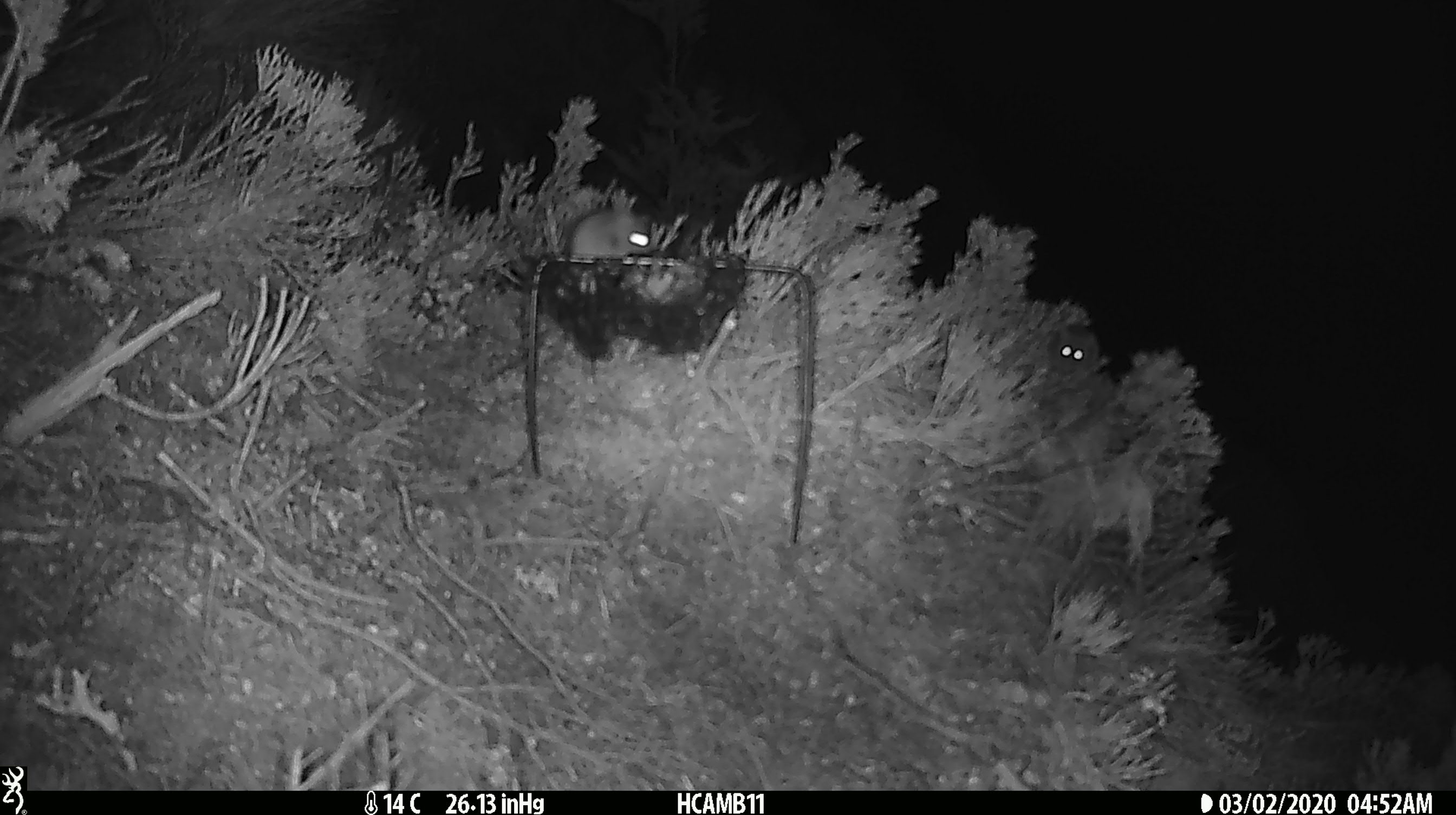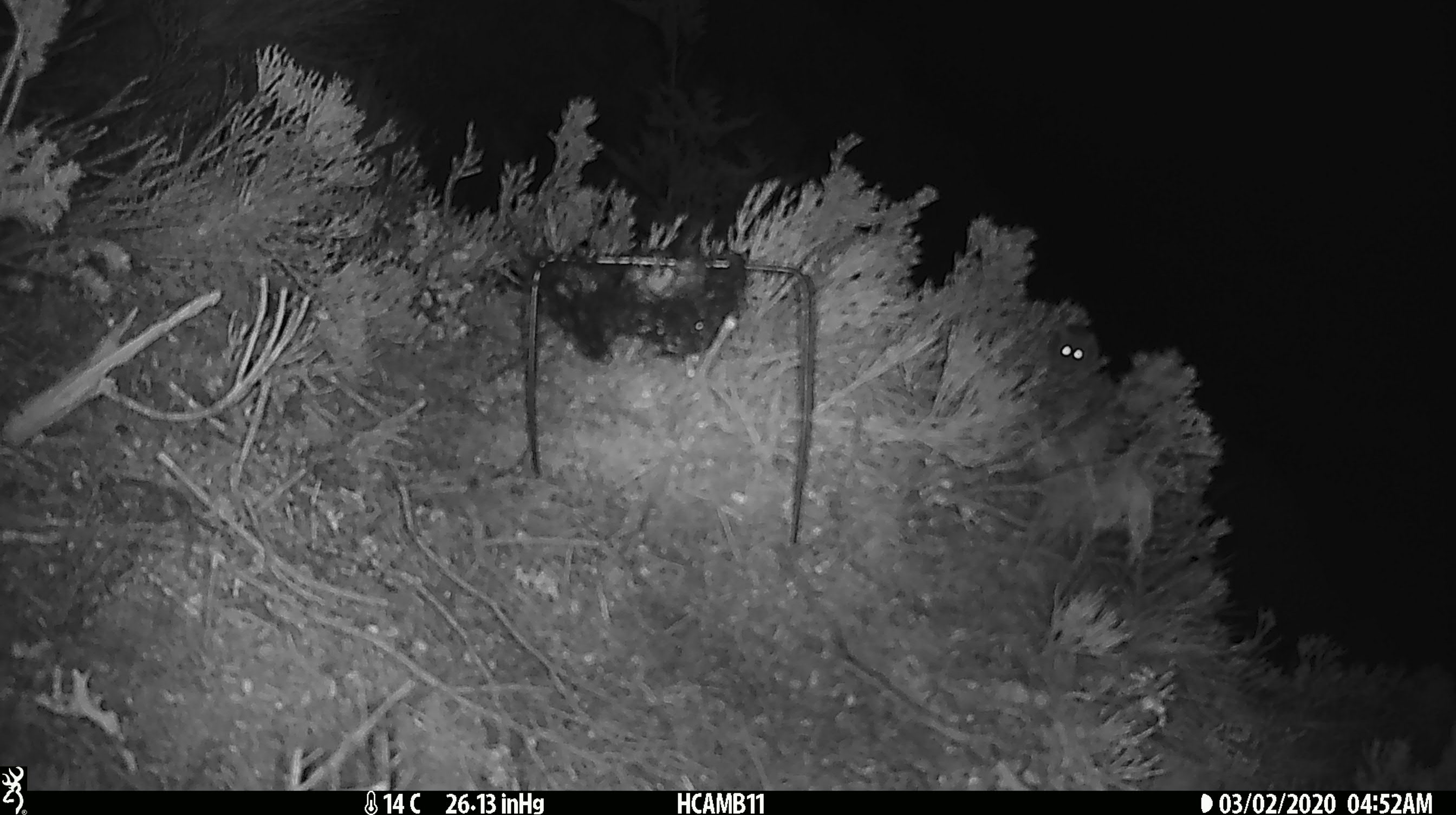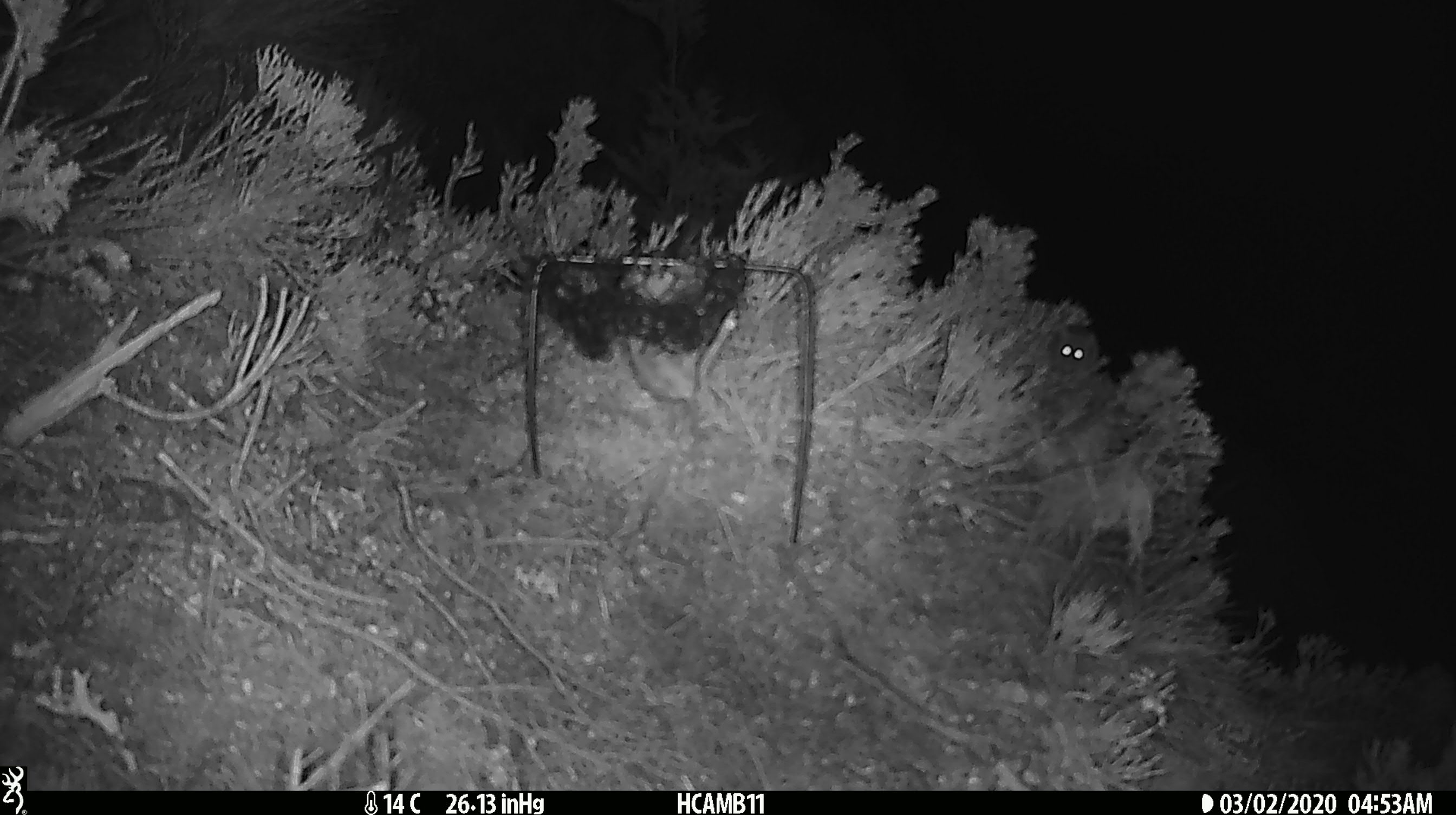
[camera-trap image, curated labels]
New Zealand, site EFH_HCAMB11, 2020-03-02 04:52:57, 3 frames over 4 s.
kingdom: Animalia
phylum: Chordata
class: Mammalia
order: Rodentia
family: Muridae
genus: Mus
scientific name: Mus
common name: mouse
Mouse (Mus).